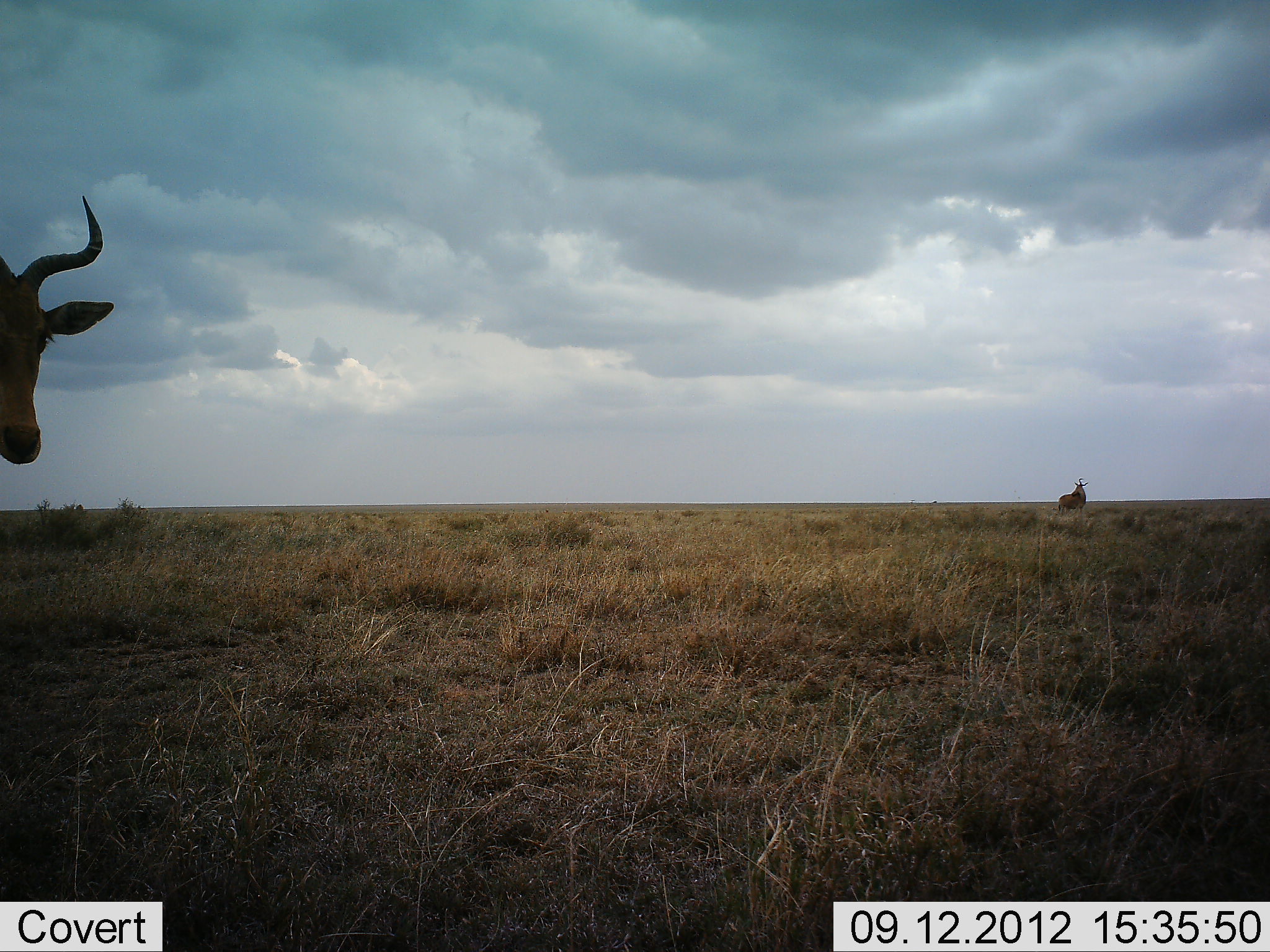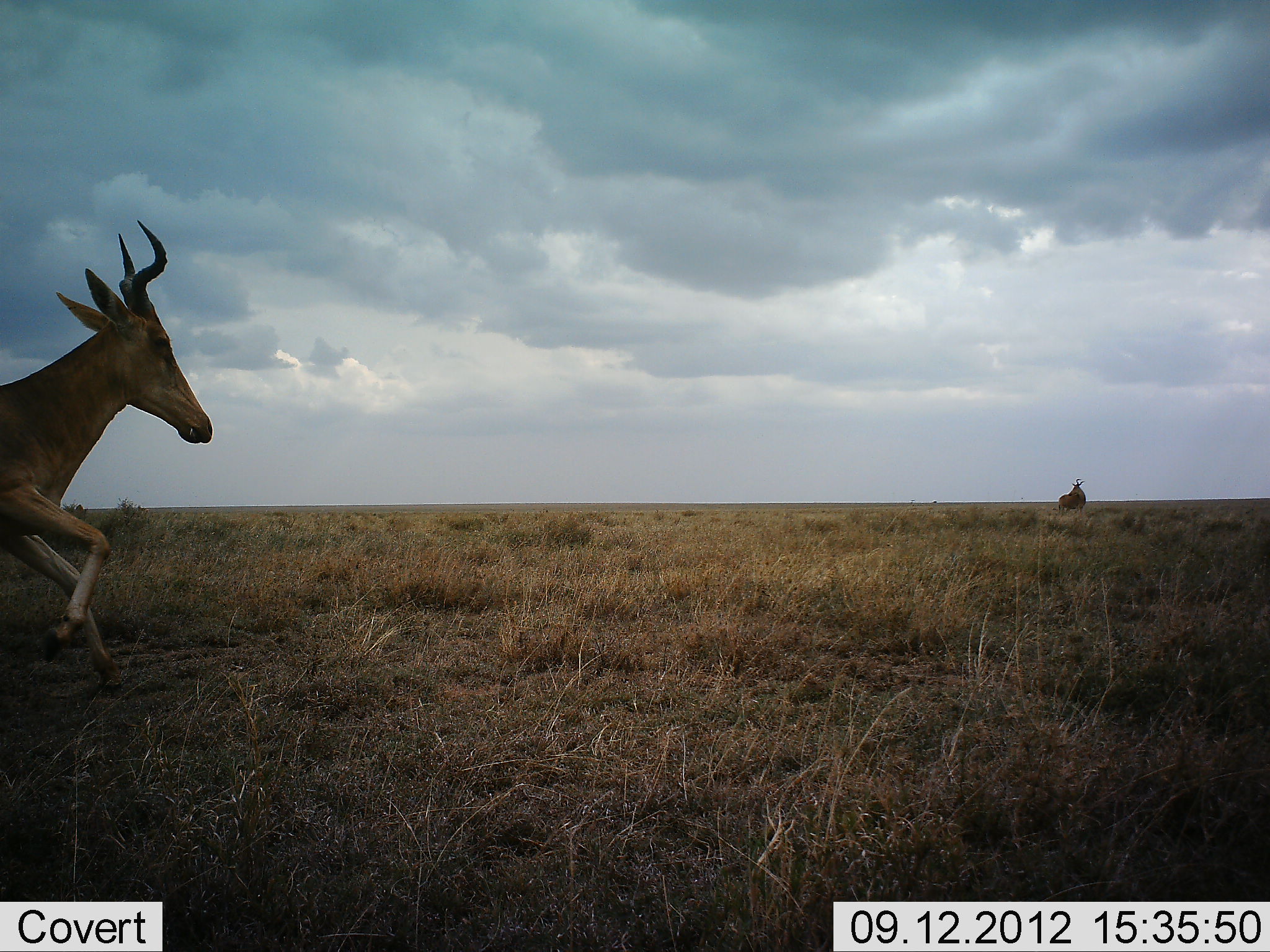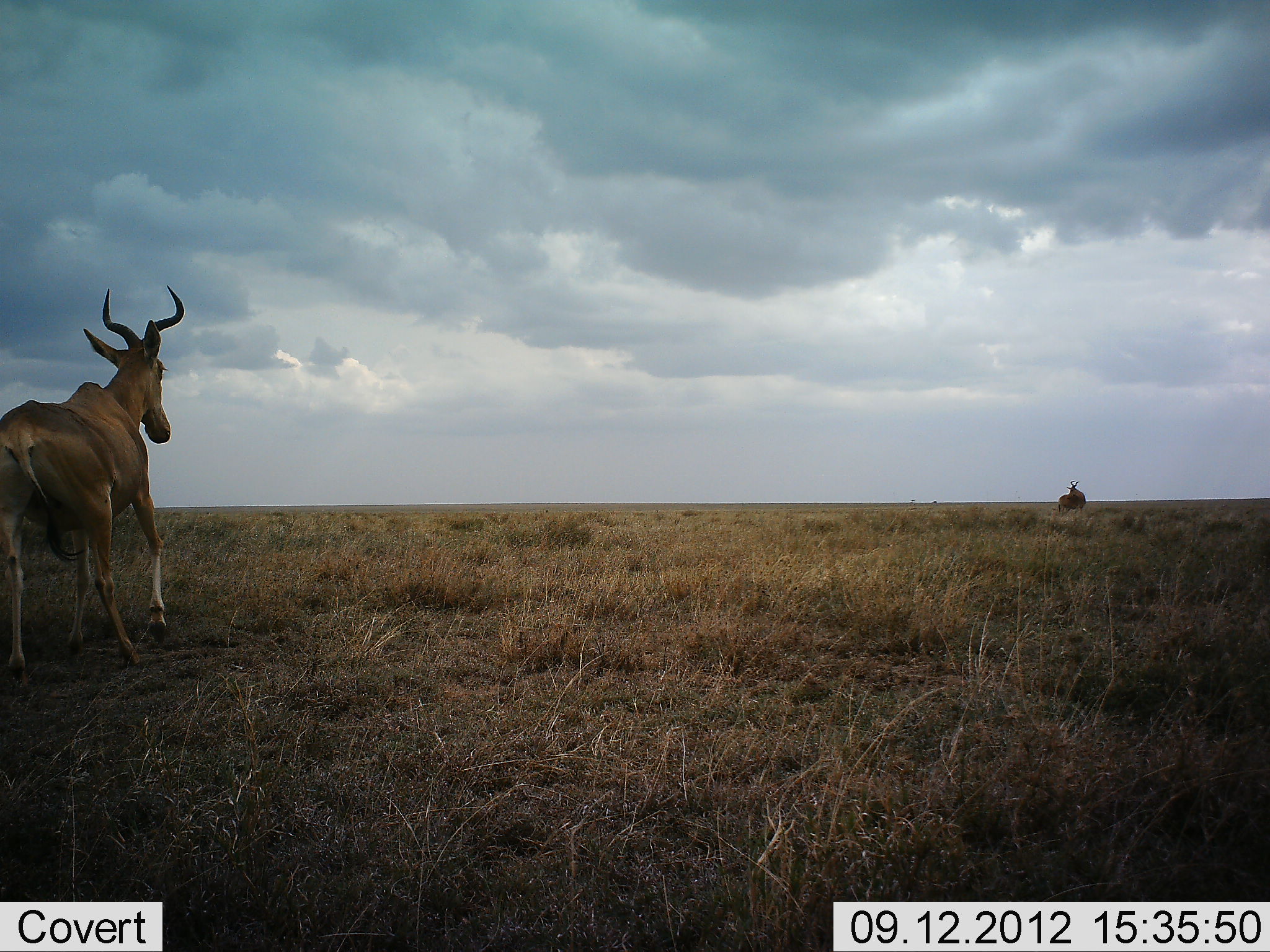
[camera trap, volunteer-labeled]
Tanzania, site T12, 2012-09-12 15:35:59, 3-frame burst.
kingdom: Animalia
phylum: Chordata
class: Mammalia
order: Artiodactyla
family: Bovidae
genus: Alcelaphus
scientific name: Alcelaphus buselaphus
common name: hartebeest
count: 2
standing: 45%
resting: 0%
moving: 91%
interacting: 0%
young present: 0%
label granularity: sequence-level